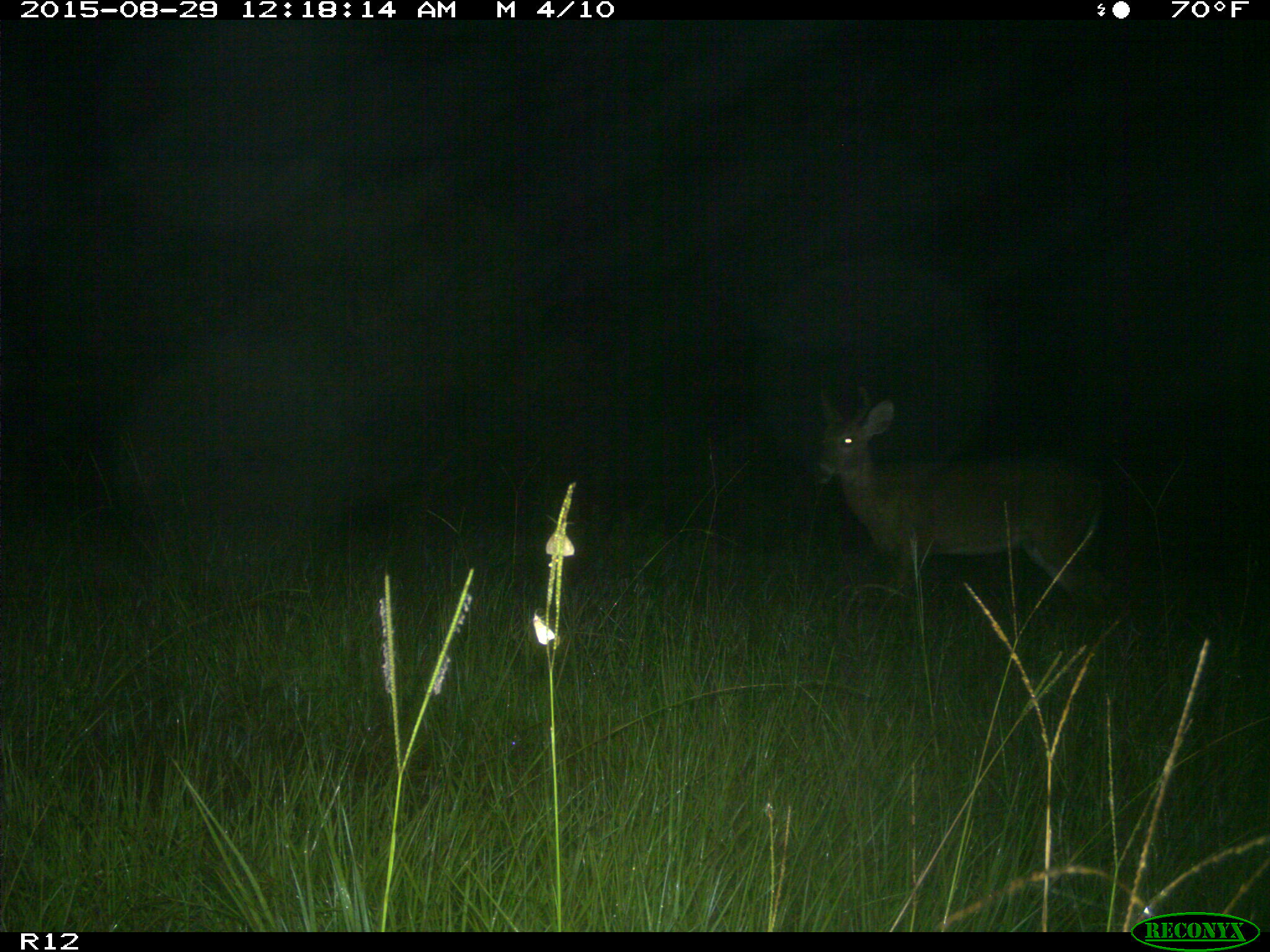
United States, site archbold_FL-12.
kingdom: Animalia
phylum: Chordata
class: Mammalia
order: Artiodactyla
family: Cervidae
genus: Odocoileus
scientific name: Odocoileus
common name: deer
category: unidentified deer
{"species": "unidentified deer (deer) (Odocoileus)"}